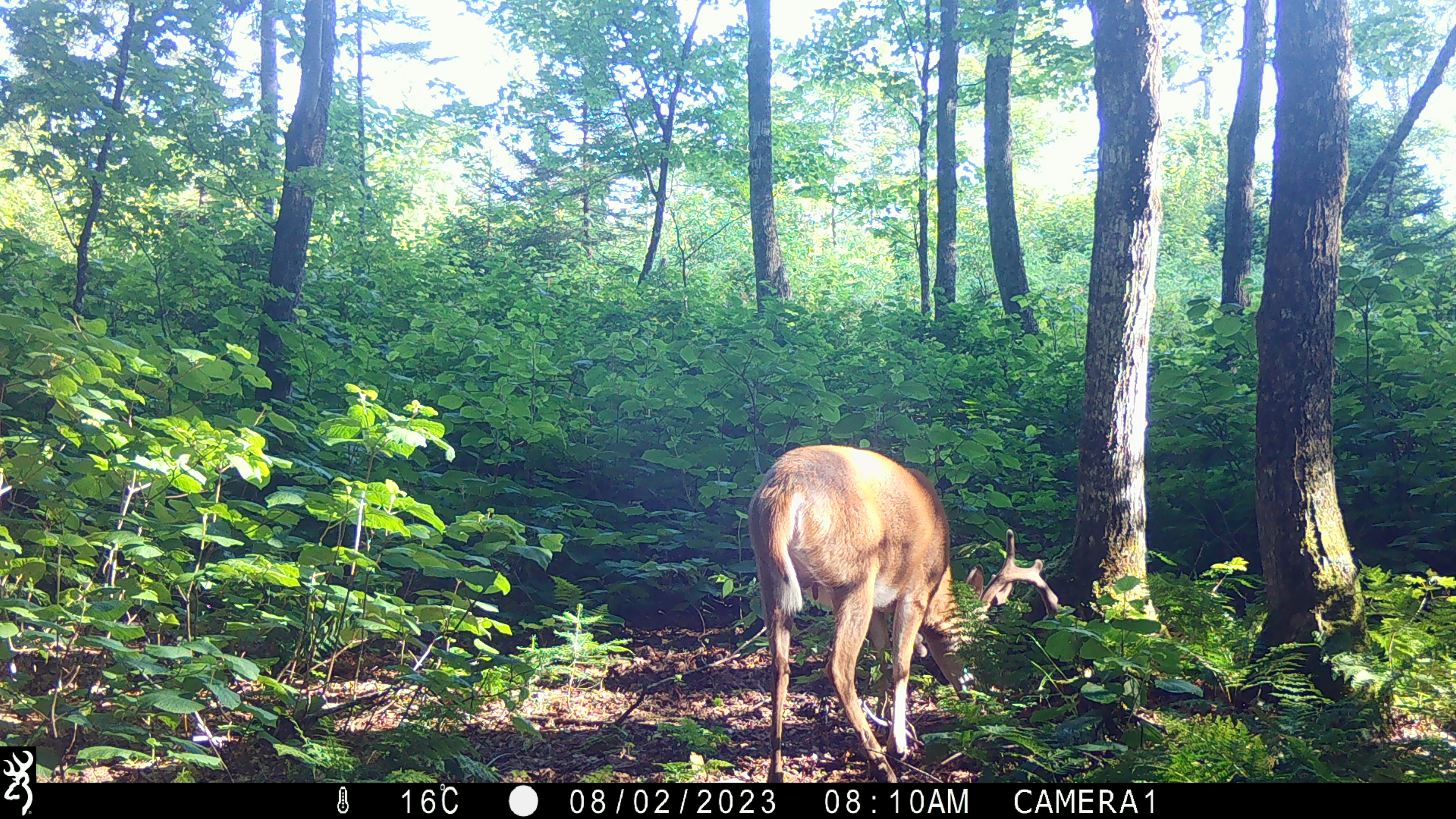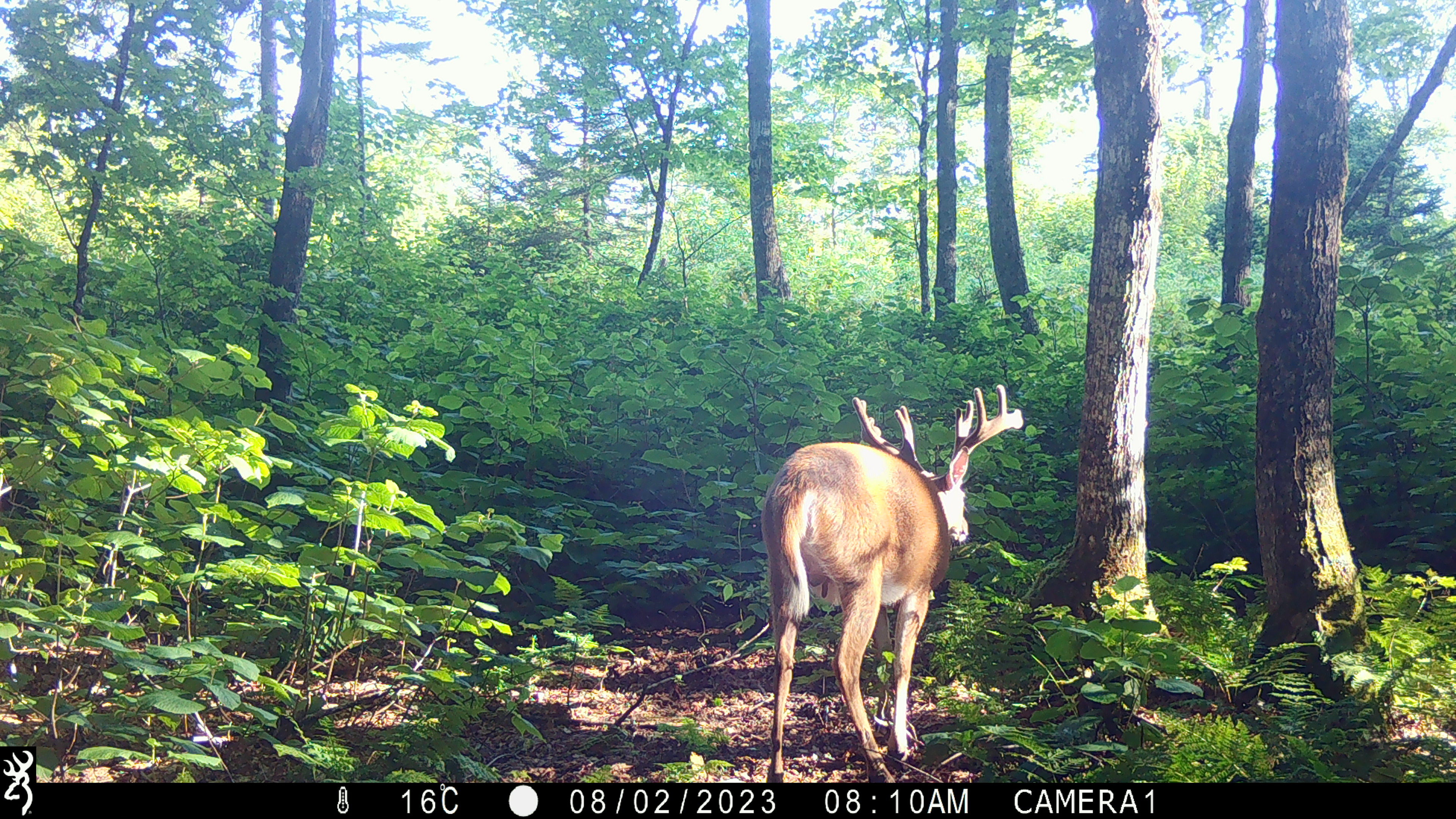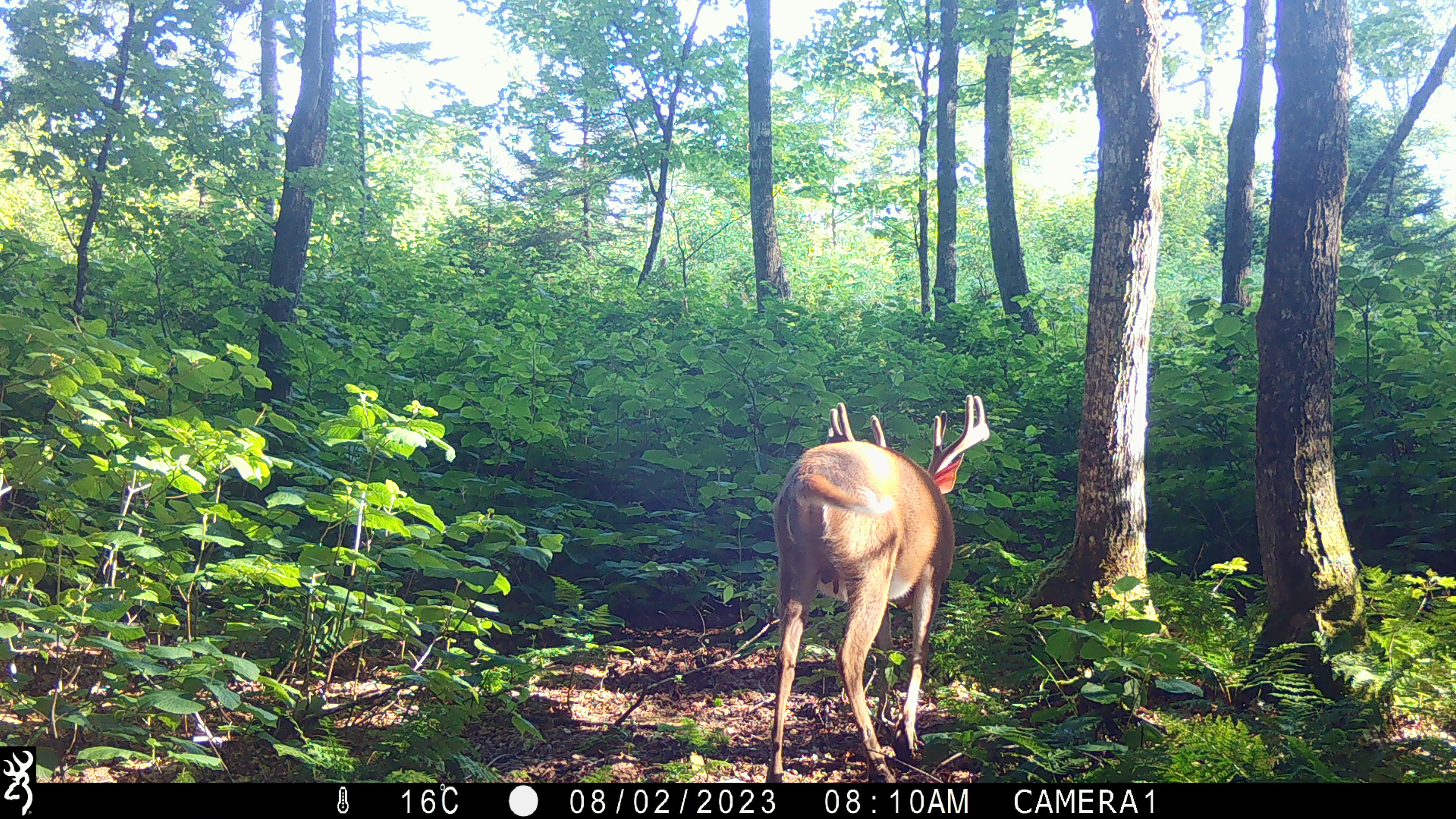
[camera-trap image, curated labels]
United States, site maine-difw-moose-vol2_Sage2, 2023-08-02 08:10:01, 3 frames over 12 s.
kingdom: Animalia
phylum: Chordata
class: Mammalia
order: Artiodactyla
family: Cervidae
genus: Odocoileus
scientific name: Odocoileus virginianus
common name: white-tailed deer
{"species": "white-tailed deer (Odocoileus virginianus)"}